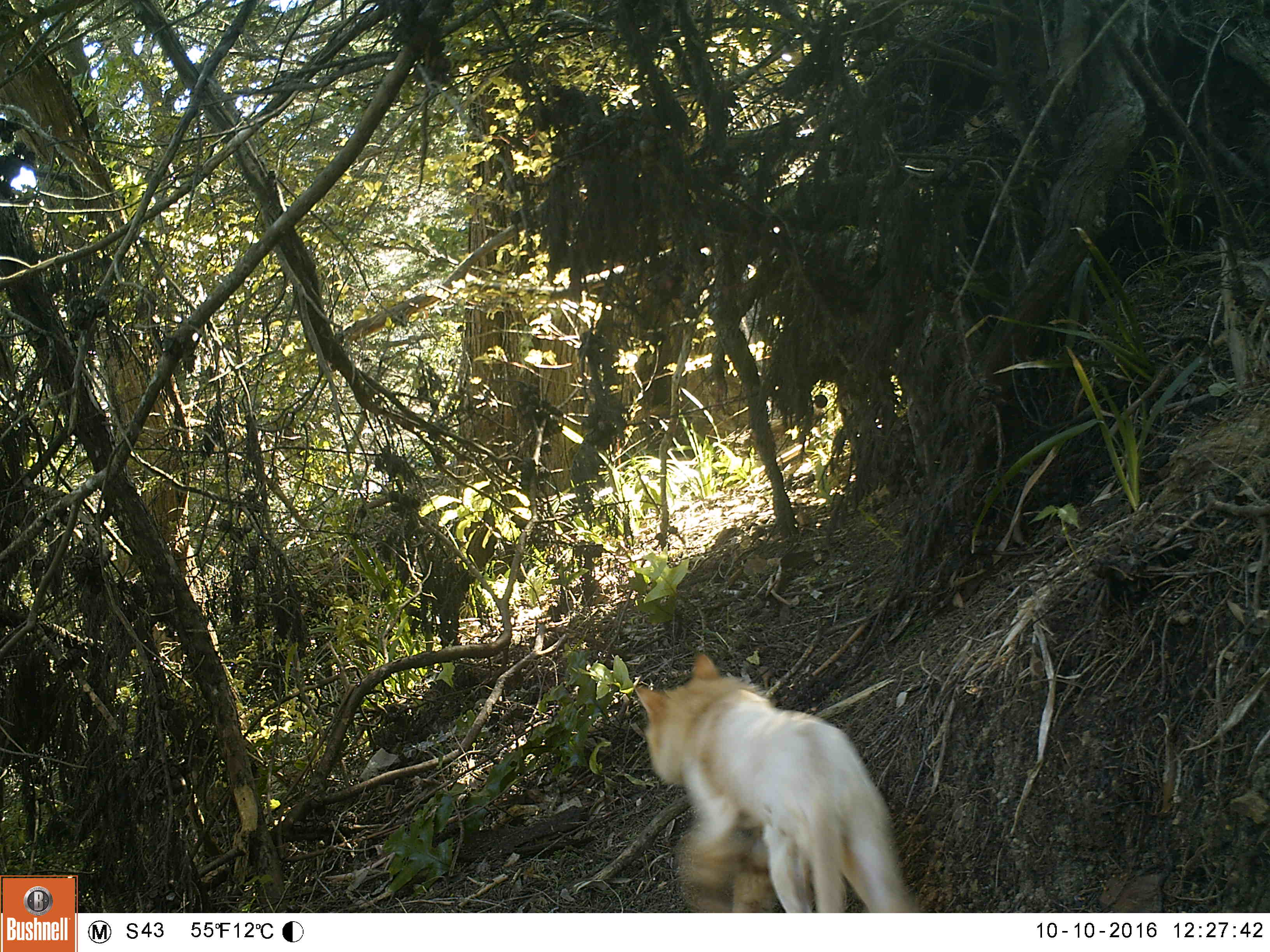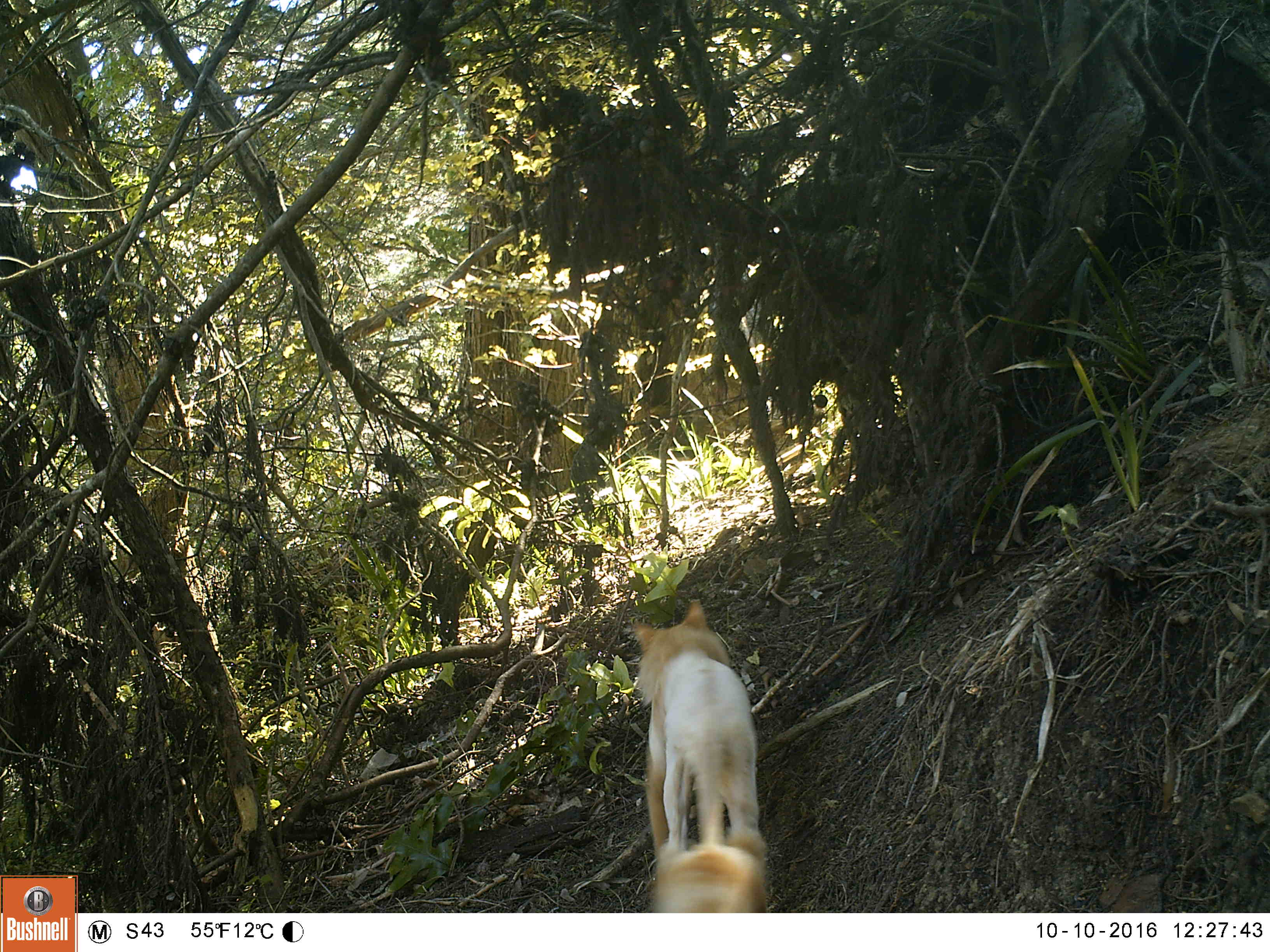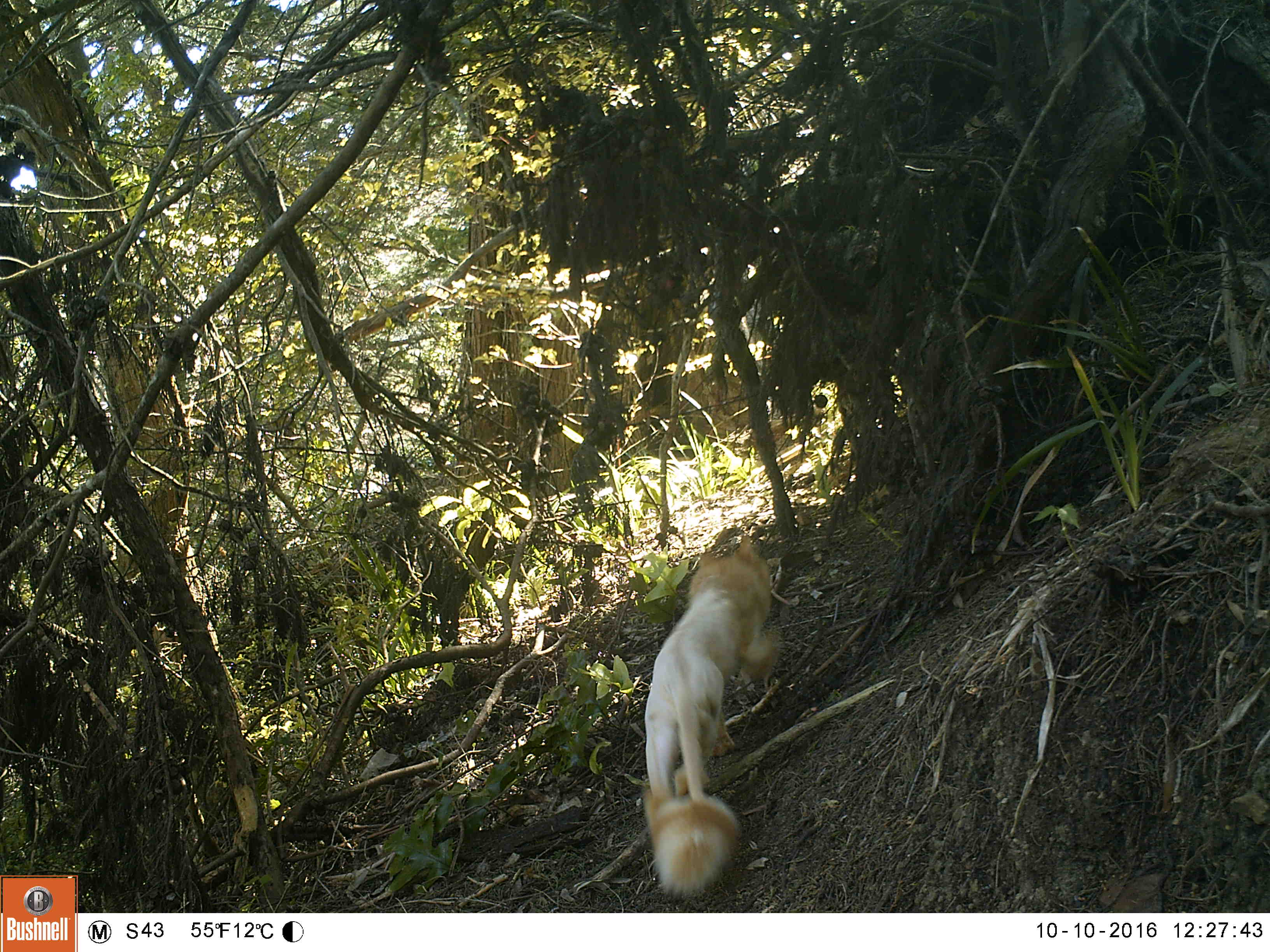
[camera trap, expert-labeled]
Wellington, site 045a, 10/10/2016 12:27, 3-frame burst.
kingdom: Animalia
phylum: Chordata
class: Mammalia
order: Carnivora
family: Felidae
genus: Felis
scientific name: Felis catus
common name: cat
Cat (Felis catus).